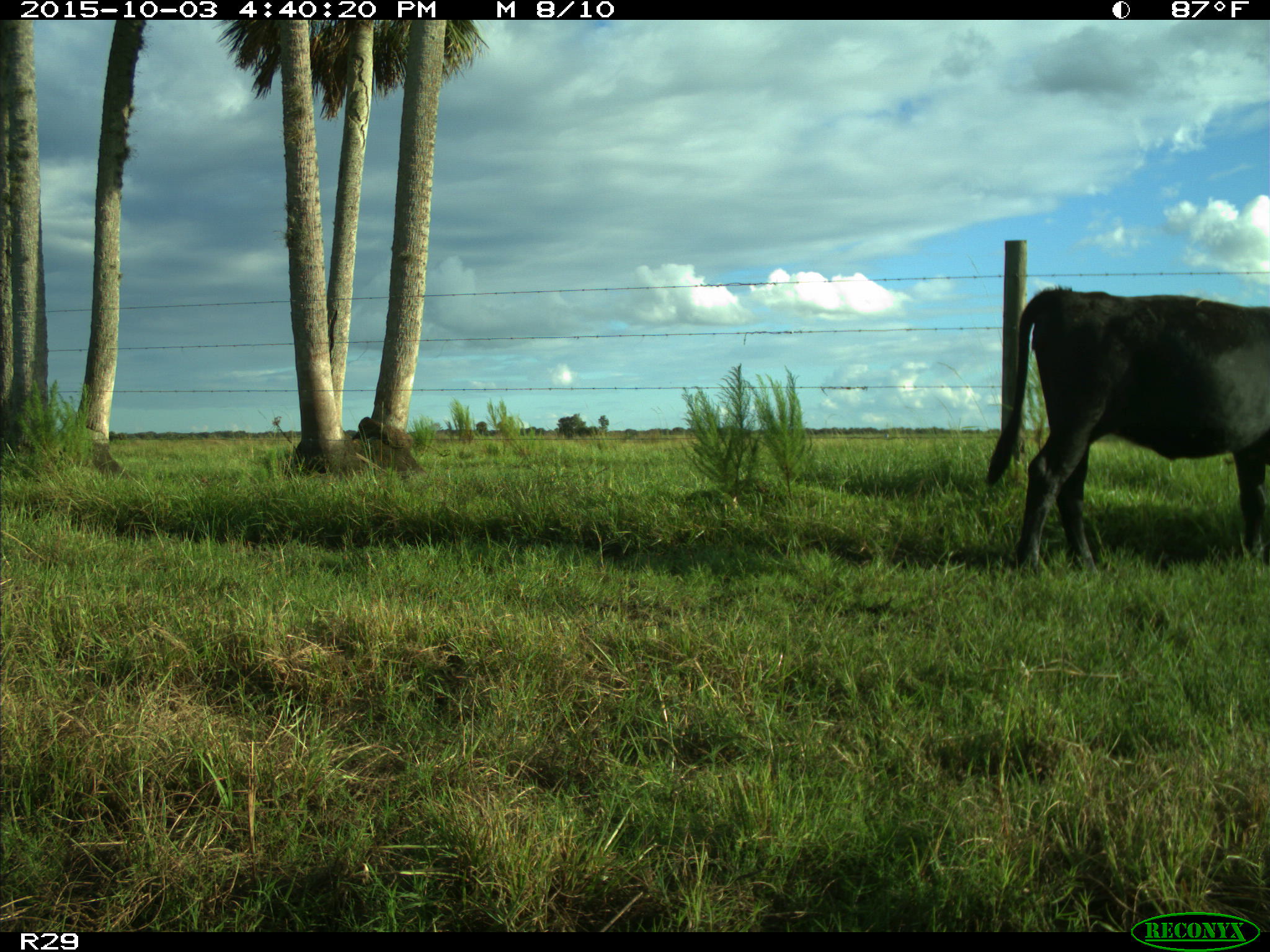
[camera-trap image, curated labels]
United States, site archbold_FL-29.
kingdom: Animalia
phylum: Chordata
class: Mammalia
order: Artiodactyla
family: Bovidae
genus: Bos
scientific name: Bos taurus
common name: domestic cow